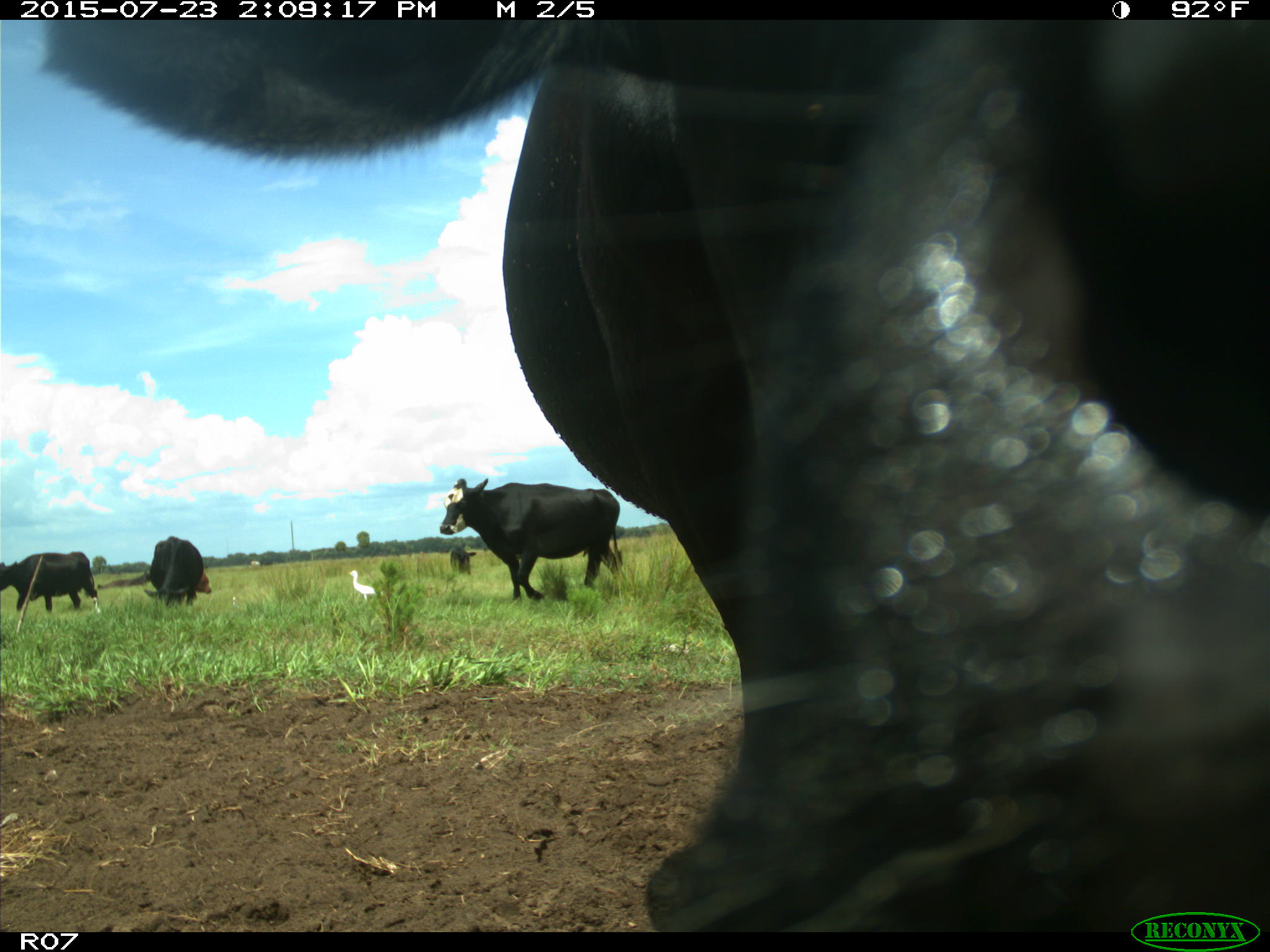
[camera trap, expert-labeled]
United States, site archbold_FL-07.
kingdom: Animalia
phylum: Chordata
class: Mammalia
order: Artiodactyla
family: Bovidae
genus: Bos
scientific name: Bos taurus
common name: domestic cow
Bos taurus (domestic cow).